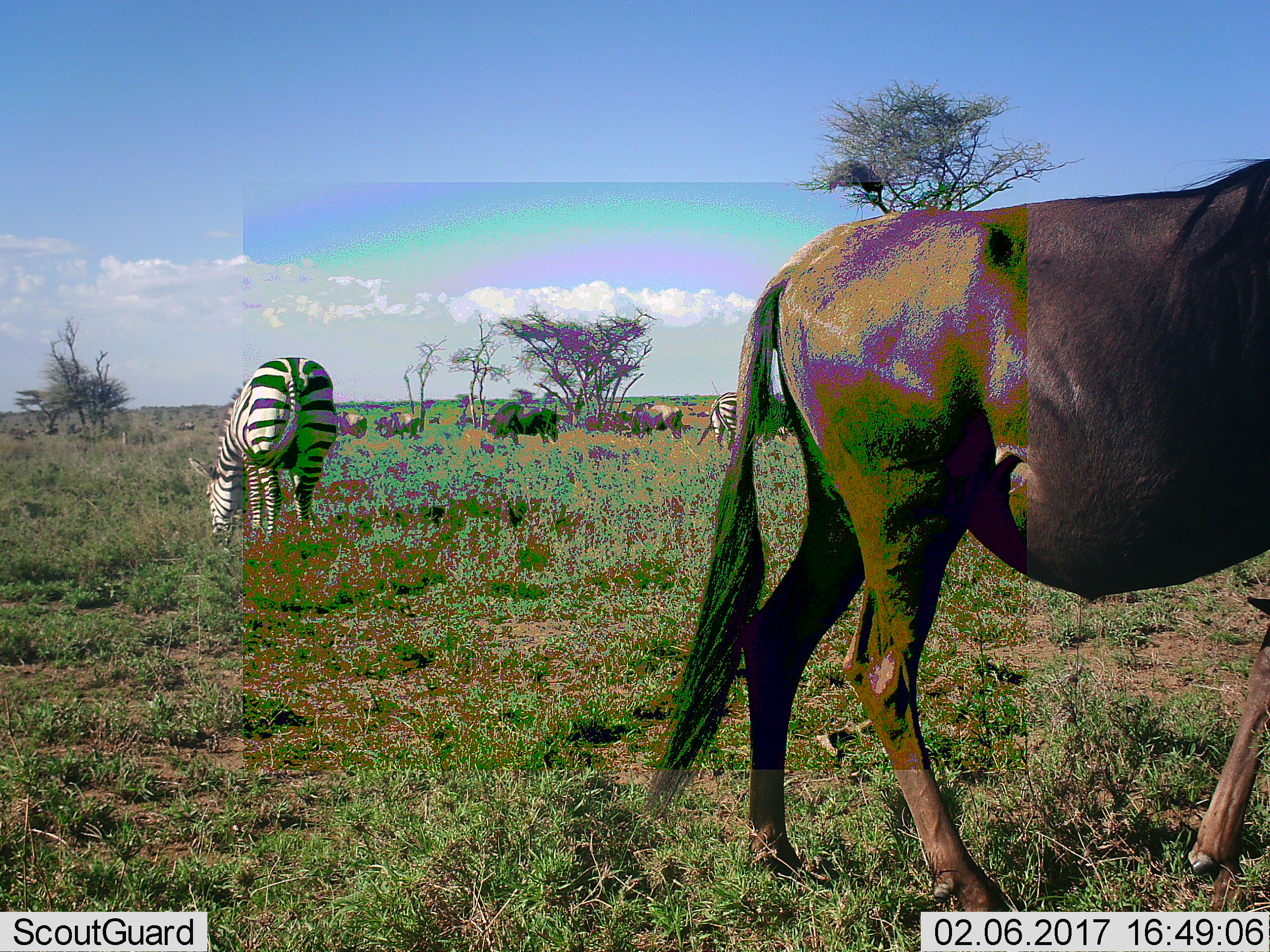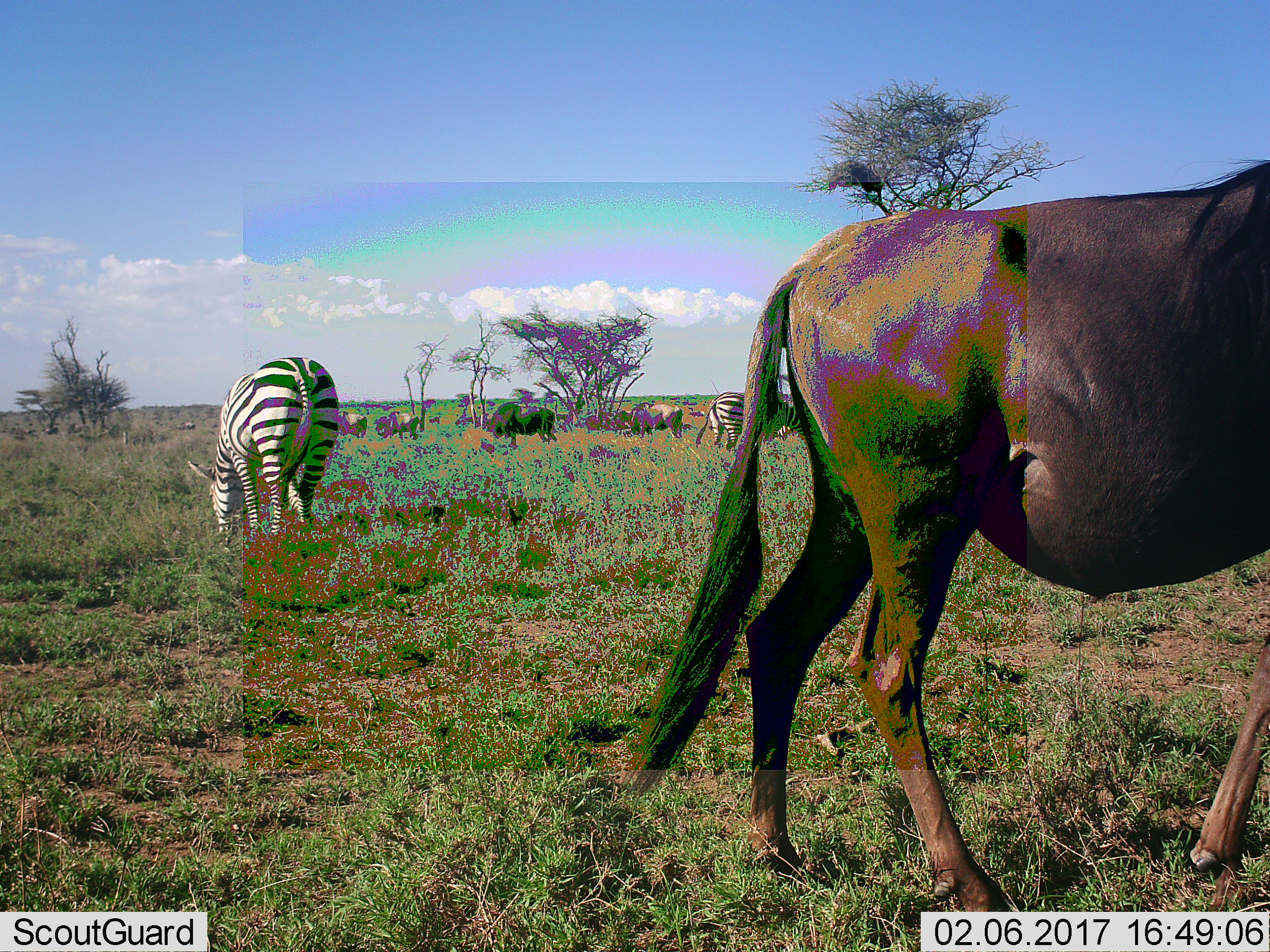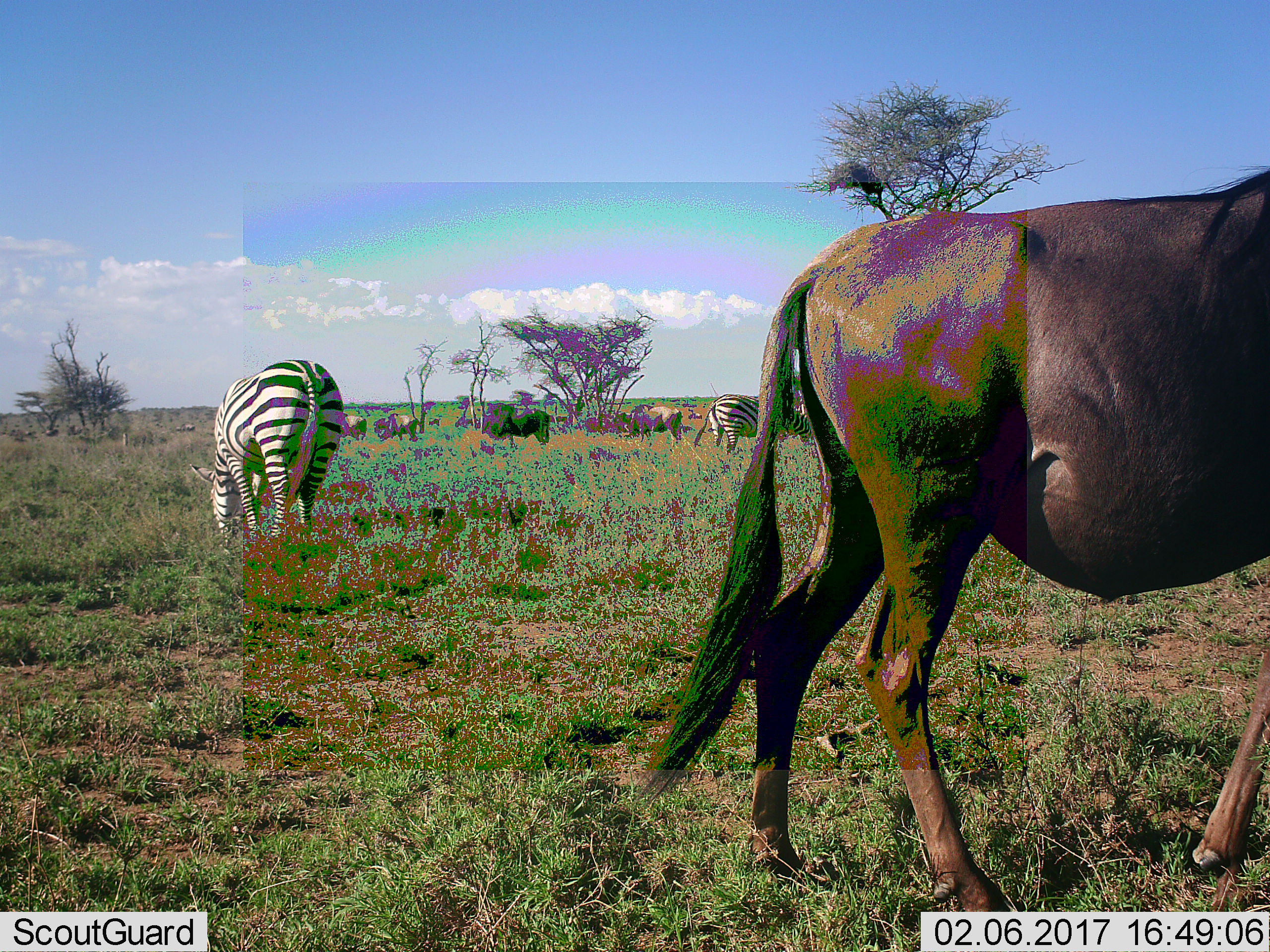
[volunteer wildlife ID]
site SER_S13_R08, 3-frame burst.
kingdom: Animalia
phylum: Chordata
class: Mammalia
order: Artiodactyla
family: Bovidae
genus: Connochaetes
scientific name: Connochaetes taurinus taurinus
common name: blue wildebeest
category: wildebeestblue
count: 6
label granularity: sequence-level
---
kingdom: Animalia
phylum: Chordata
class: Mammalia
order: Perissodactyla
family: Equidae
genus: Equus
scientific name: Equus quagga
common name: plains zebra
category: zebraplains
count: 2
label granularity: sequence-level